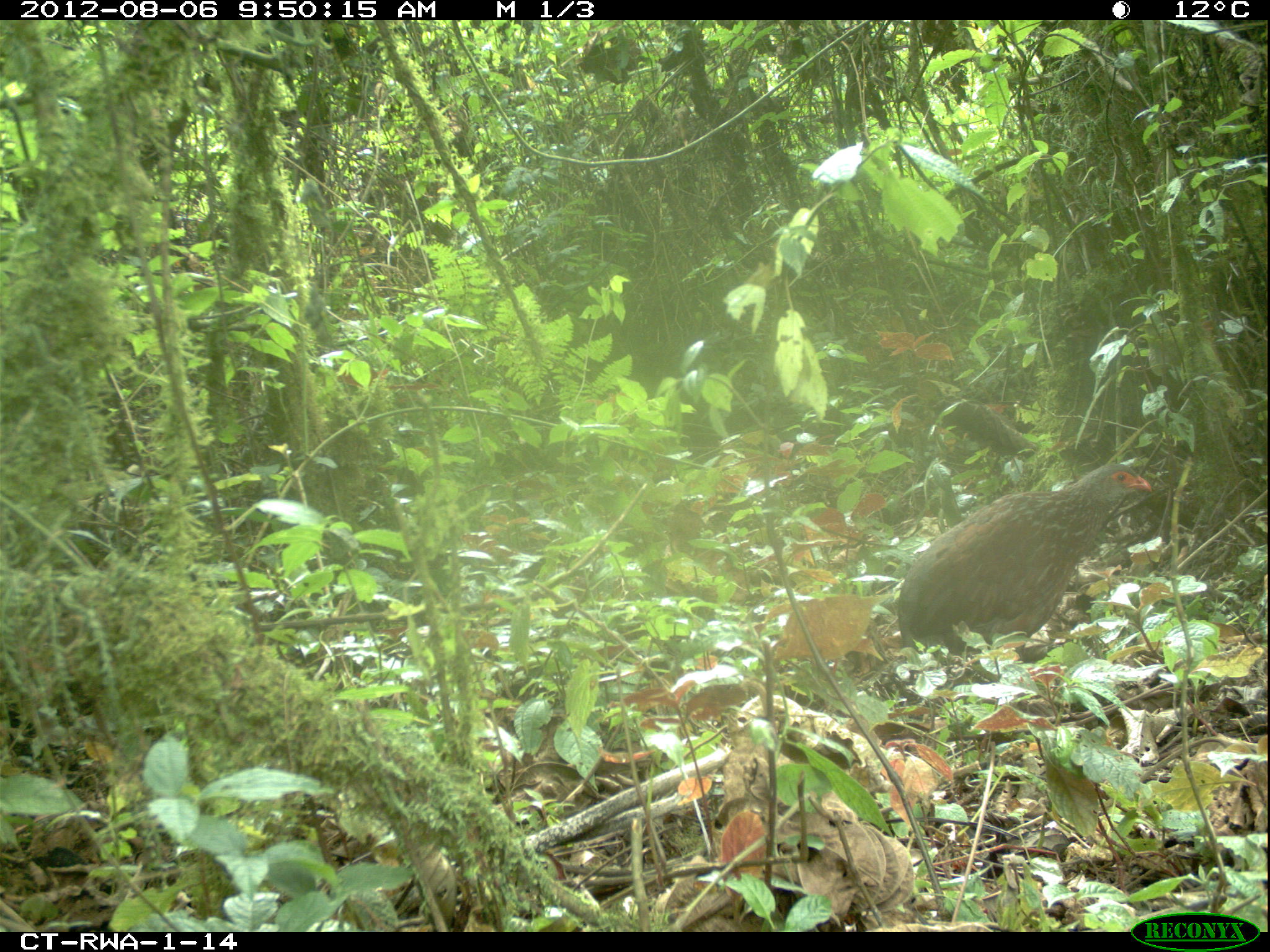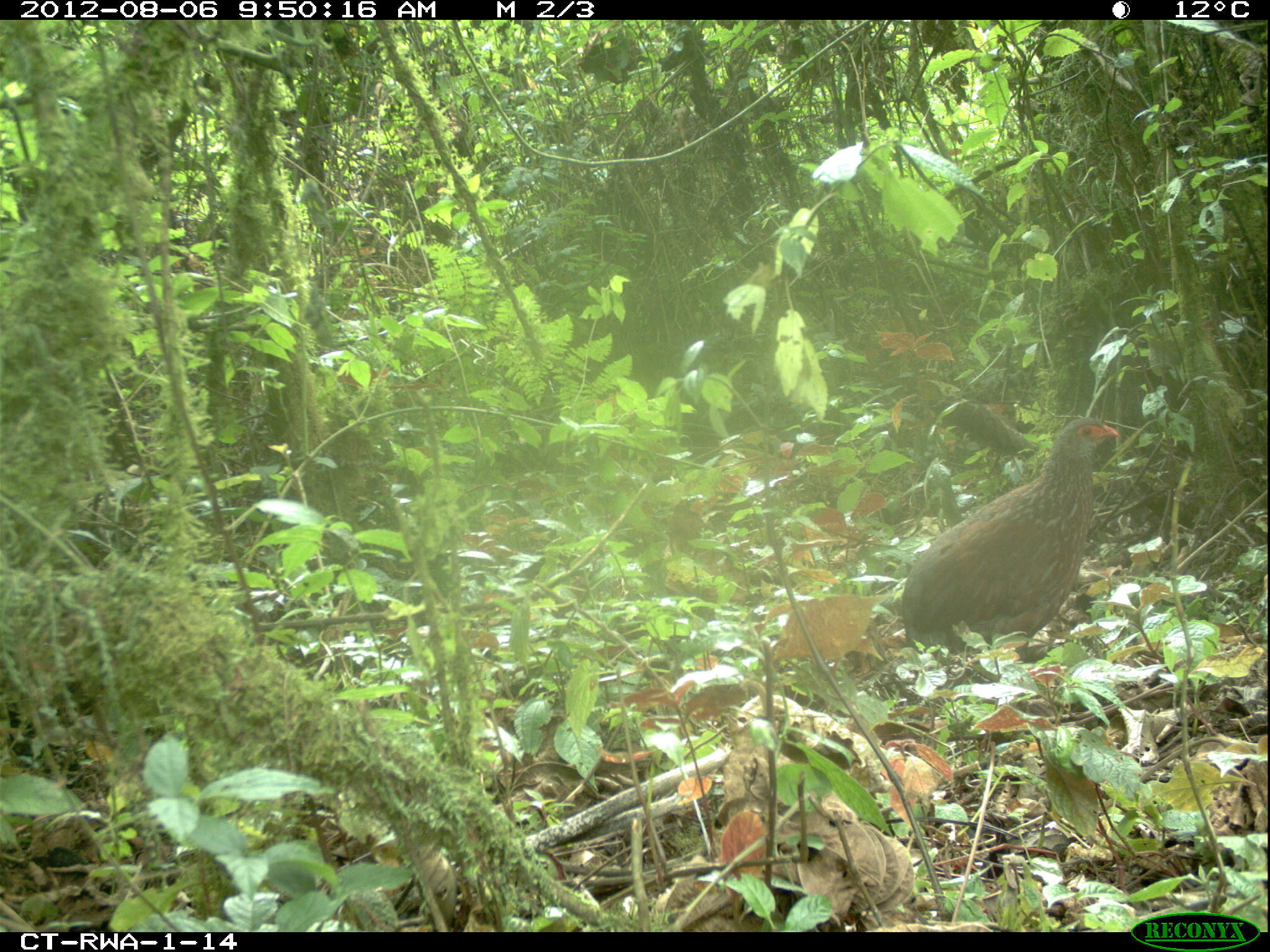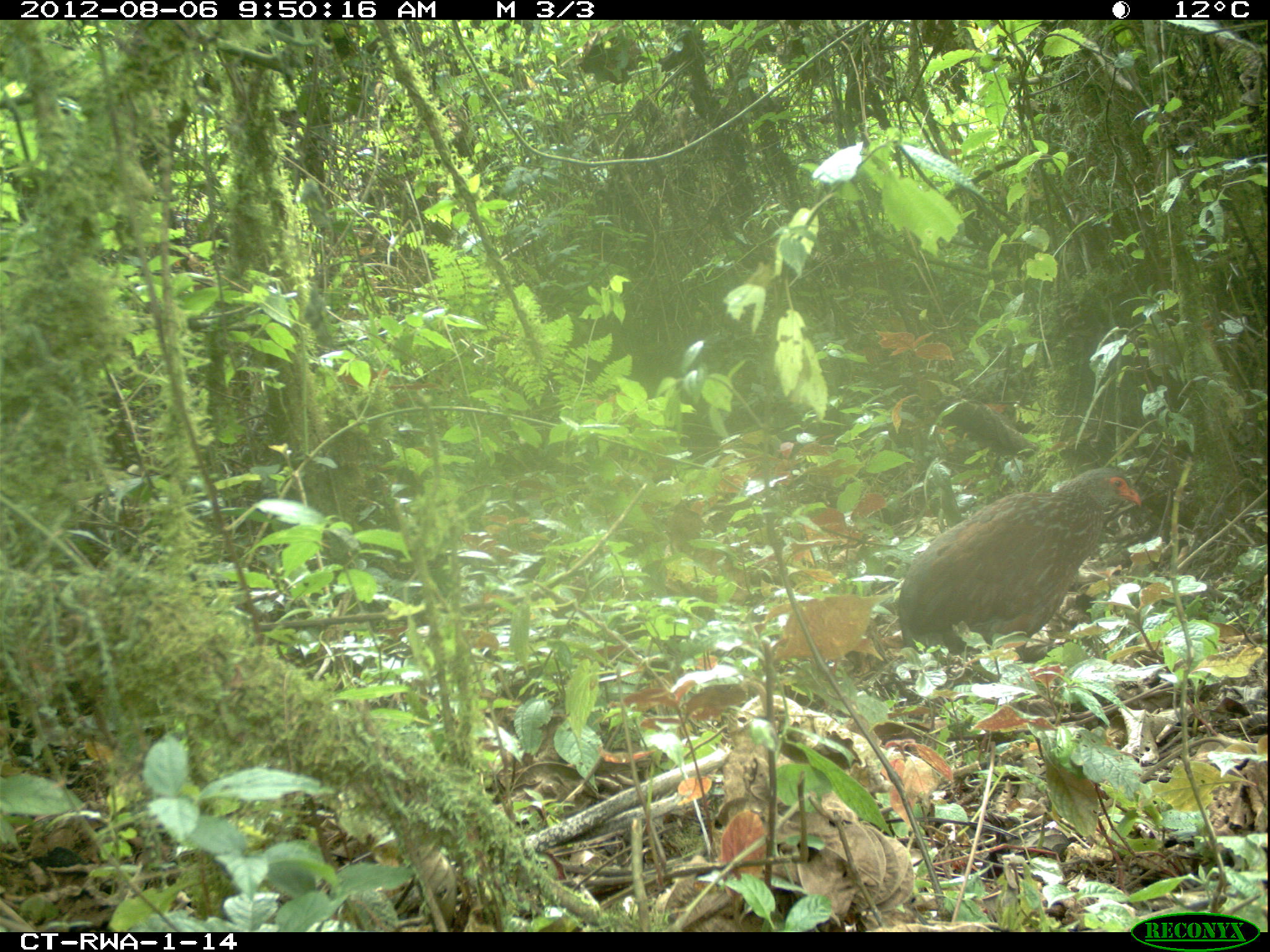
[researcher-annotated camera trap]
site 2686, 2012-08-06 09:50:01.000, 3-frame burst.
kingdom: Animalia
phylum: Chordata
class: Aves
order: Galliformes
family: Phasianidae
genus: Pternistis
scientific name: Pternistis nobilis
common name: handsome francolin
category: francolinus nobilis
Francolinus nobilis (handsome francolin) (Pternistis nobilis), count 1.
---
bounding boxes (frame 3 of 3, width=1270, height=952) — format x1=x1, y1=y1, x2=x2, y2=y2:
francolinus nobilis: x1=897, y1=468, x2=1141, y2=667